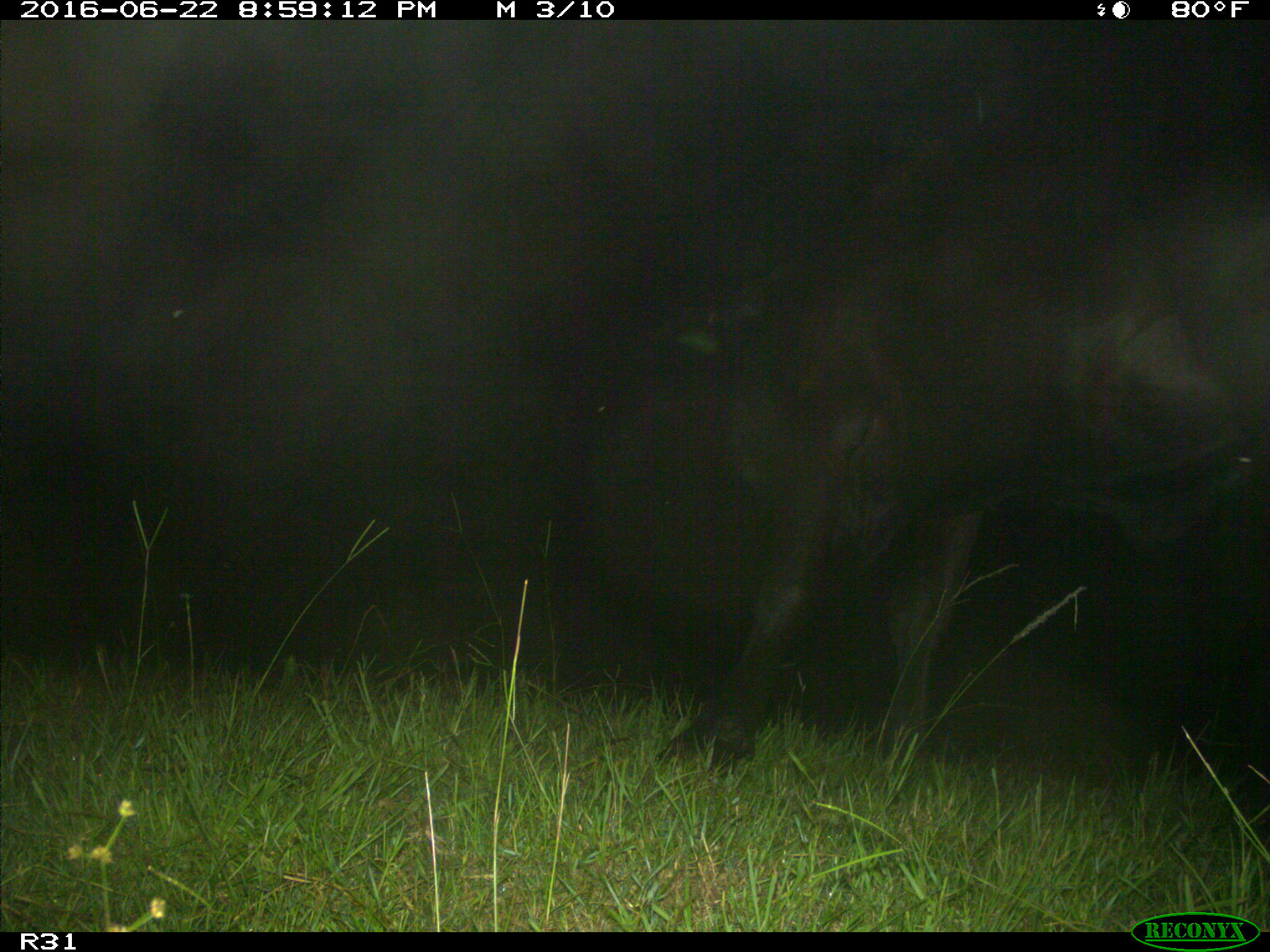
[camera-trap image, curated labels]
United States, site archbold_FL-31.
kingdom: Animalia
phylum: Chordata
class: Mammalia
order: Artiodactyla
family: Bovidae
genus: Bos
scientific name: Bos taurus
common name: domestic cow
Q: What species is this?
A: Bos taurus (domestic cow).